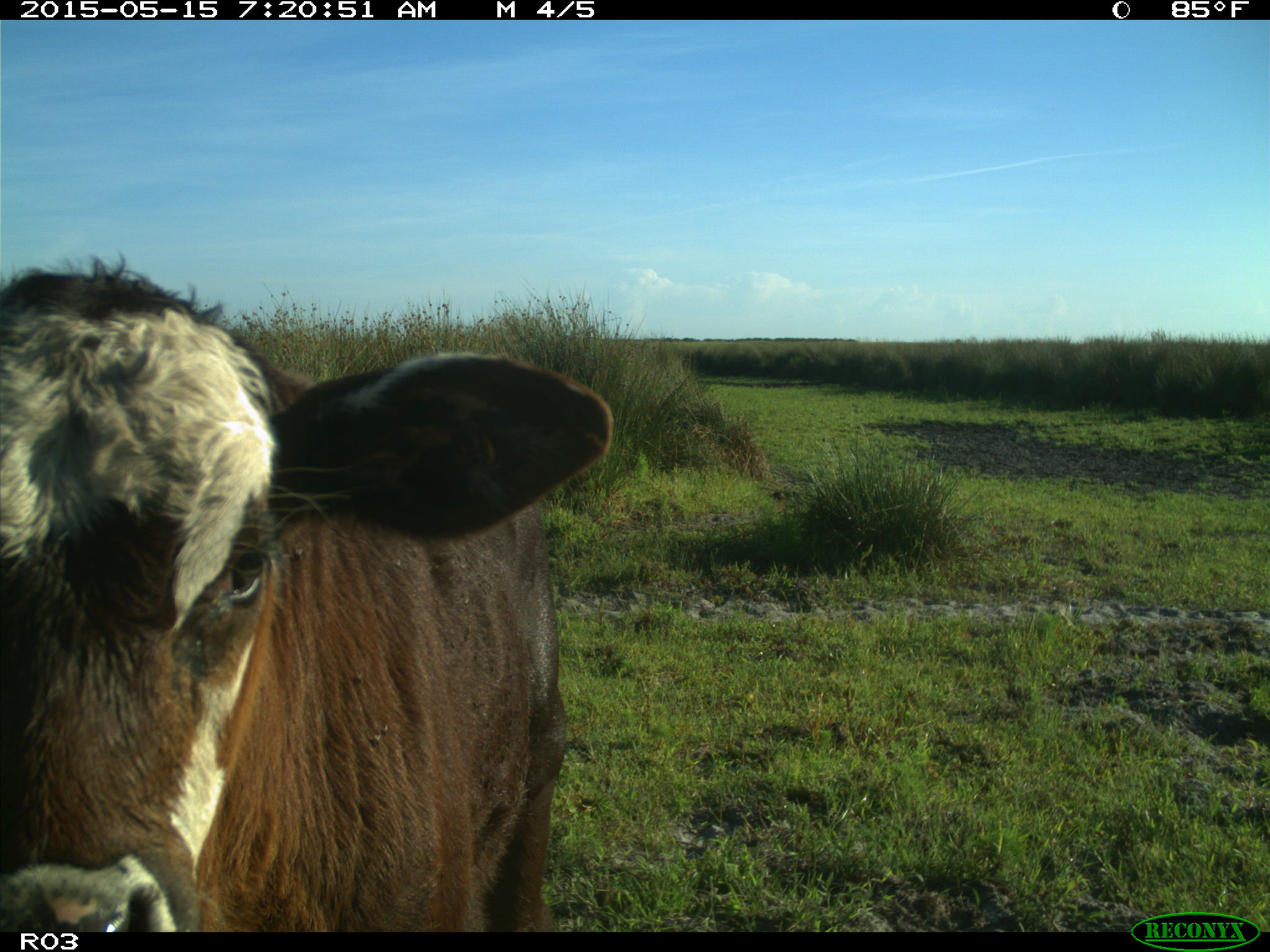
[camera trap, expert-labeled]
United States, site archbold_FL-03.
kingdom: Animalia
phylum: Chordata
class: Mammalia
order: Artiodactyla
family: Bovidae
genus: Bos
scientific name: Bos taurus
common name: domestic cow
Bos taurus (domestic cow).